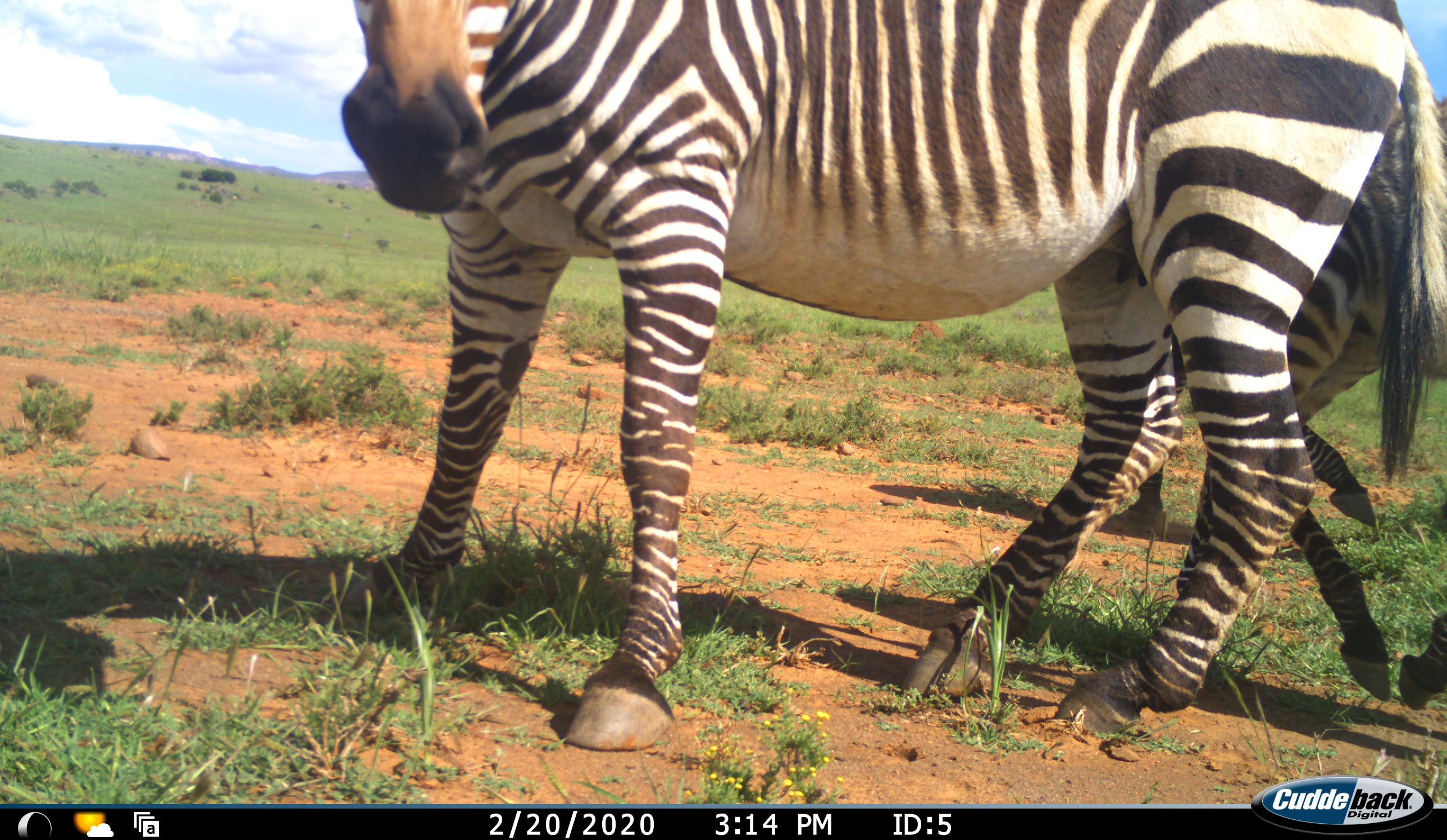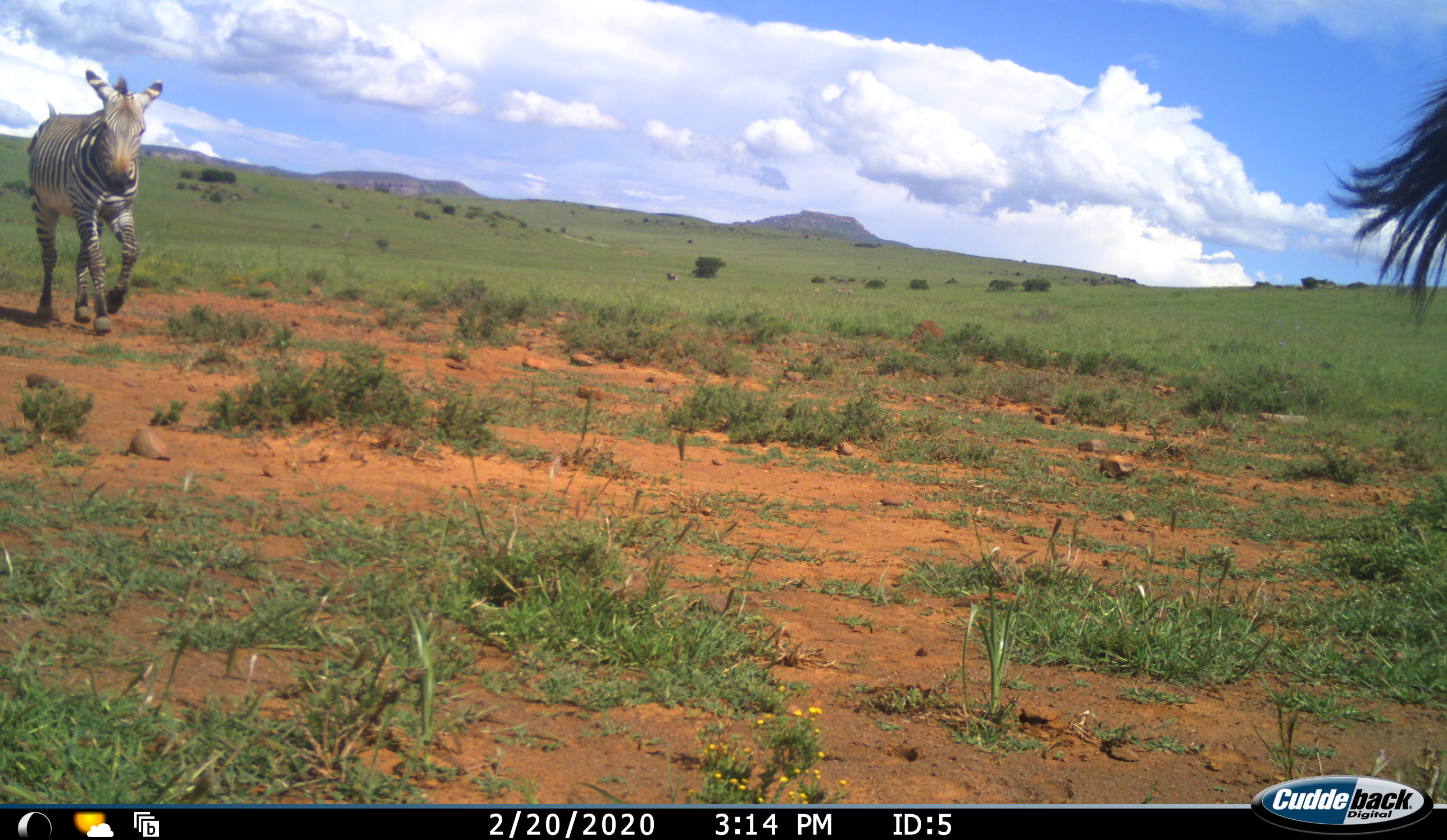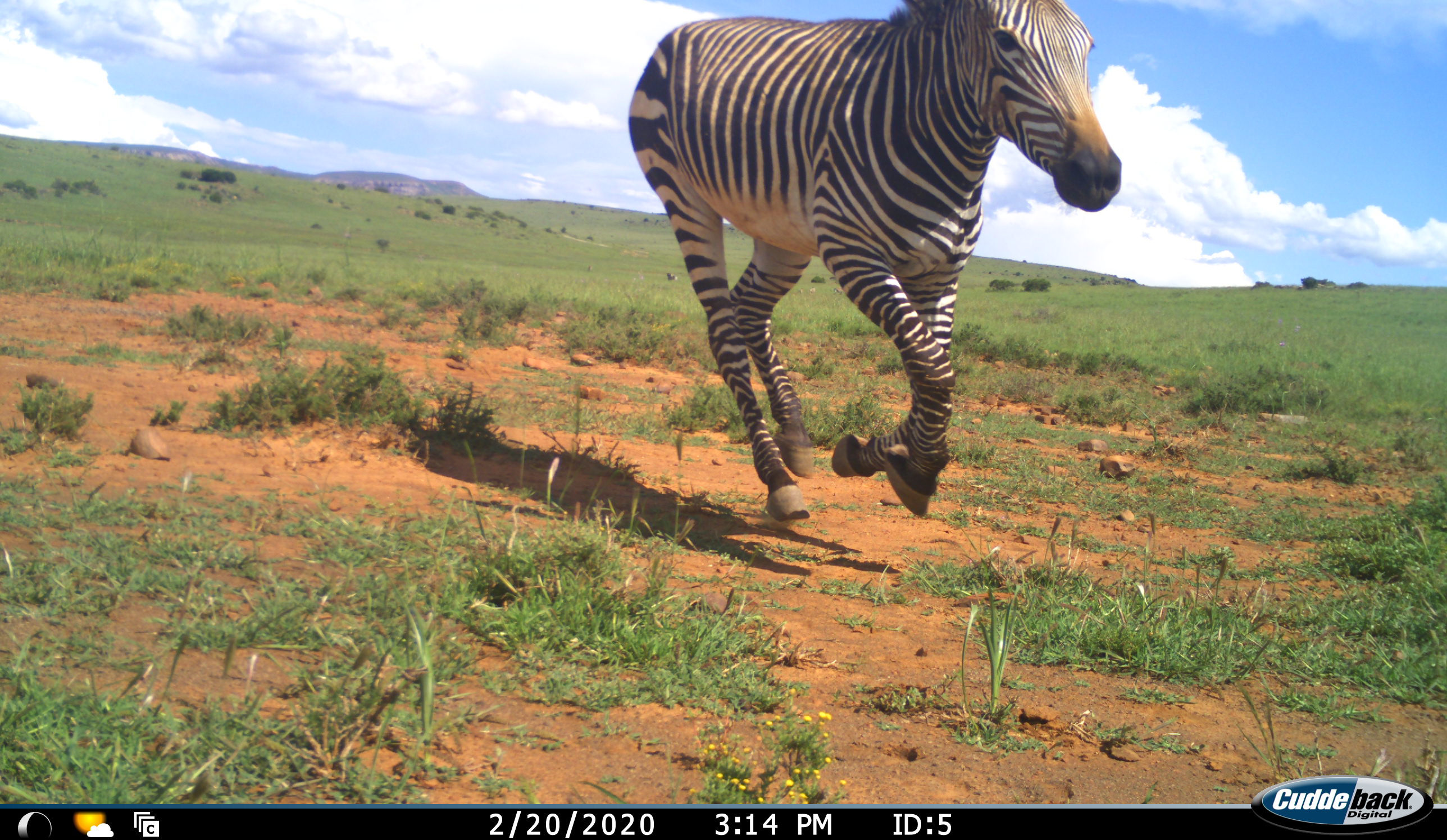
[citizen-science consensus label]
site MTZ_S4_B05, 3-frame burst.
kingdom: Animalia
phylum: Chordata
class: Mammalia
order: Perissodactyla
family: Equidae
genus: Equus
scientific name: Equus zebra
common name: mountain zebra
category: zebramountain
Zebramountain (mountain zebra) (Equus zebra), count 3. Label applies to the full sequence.